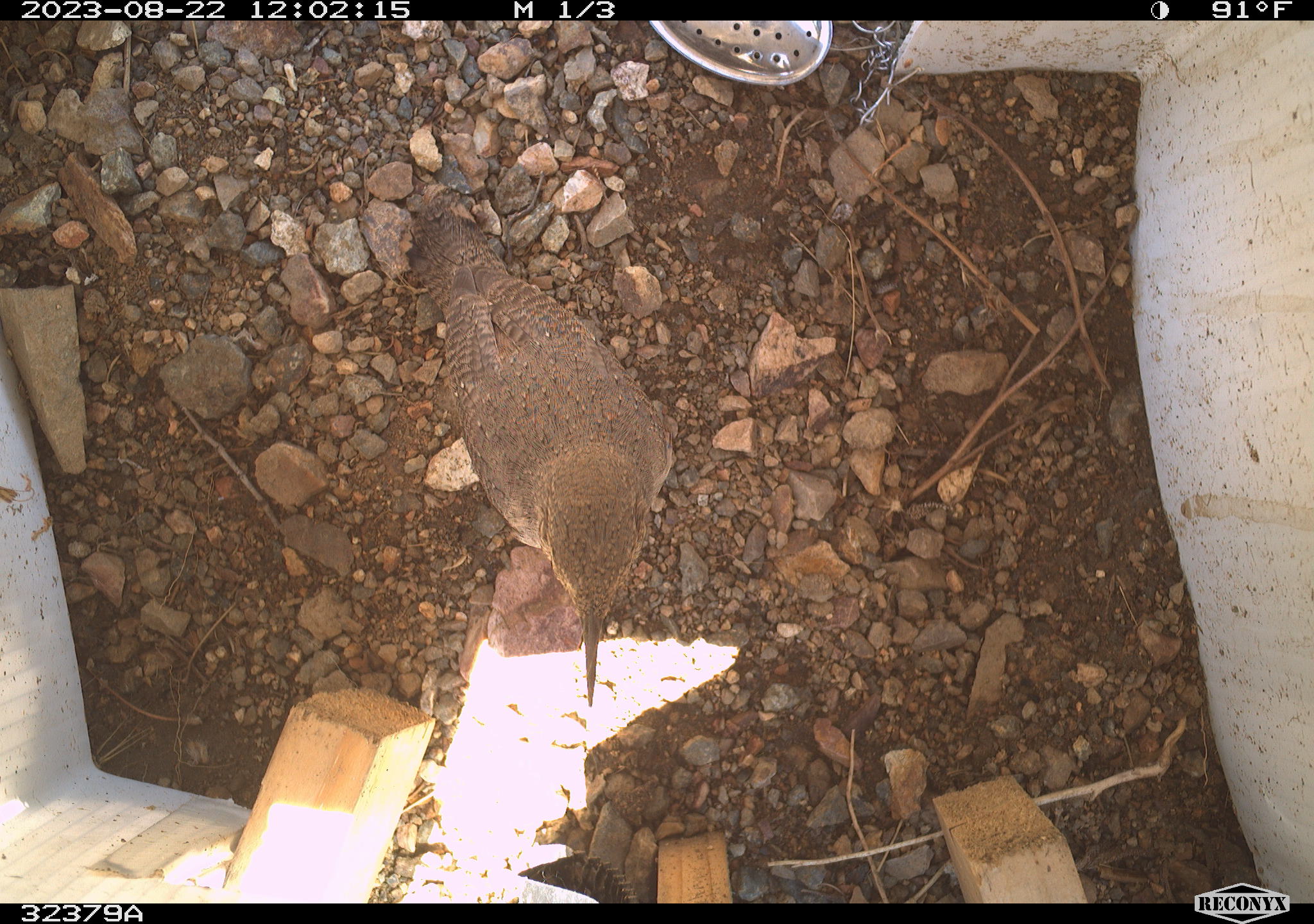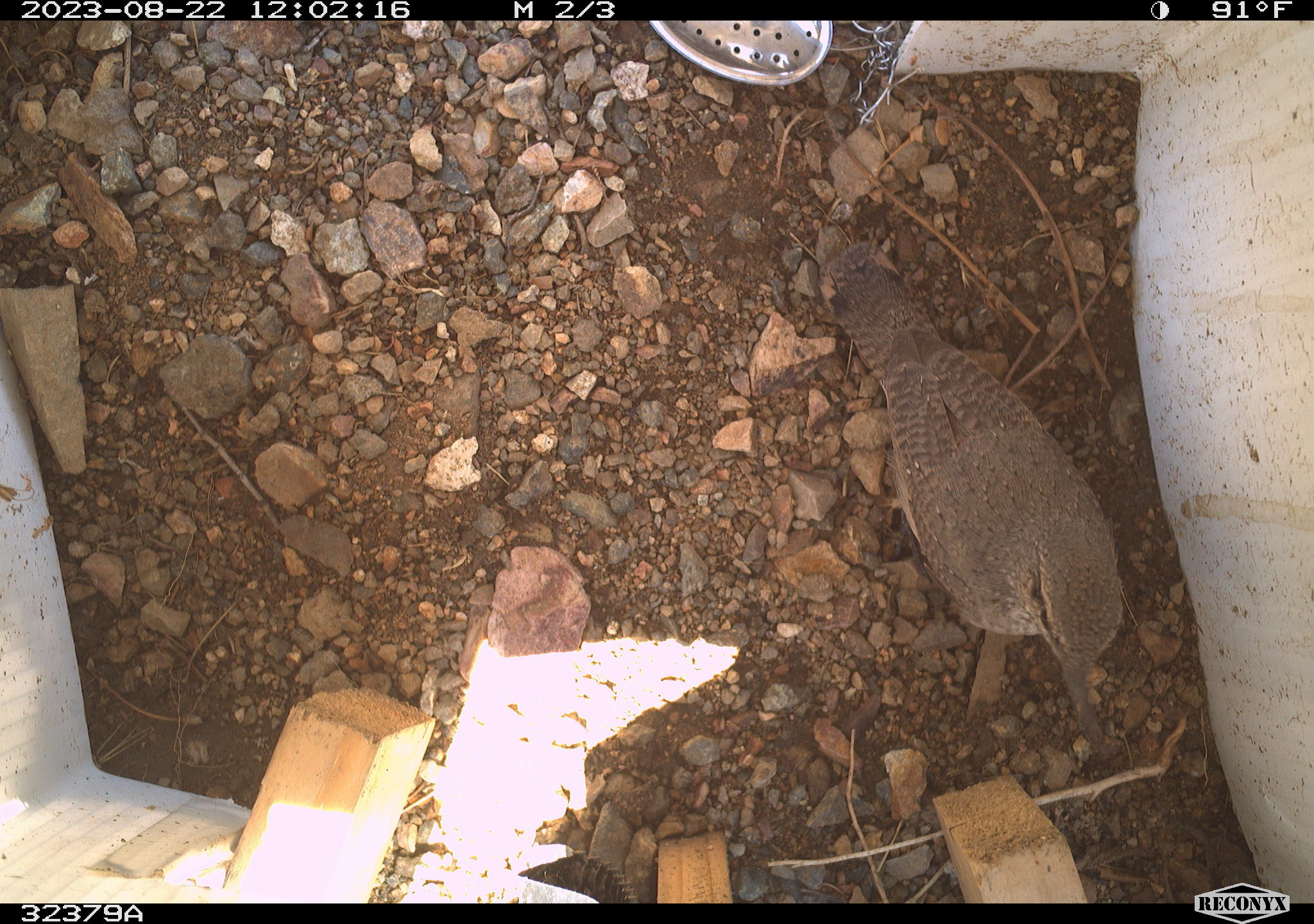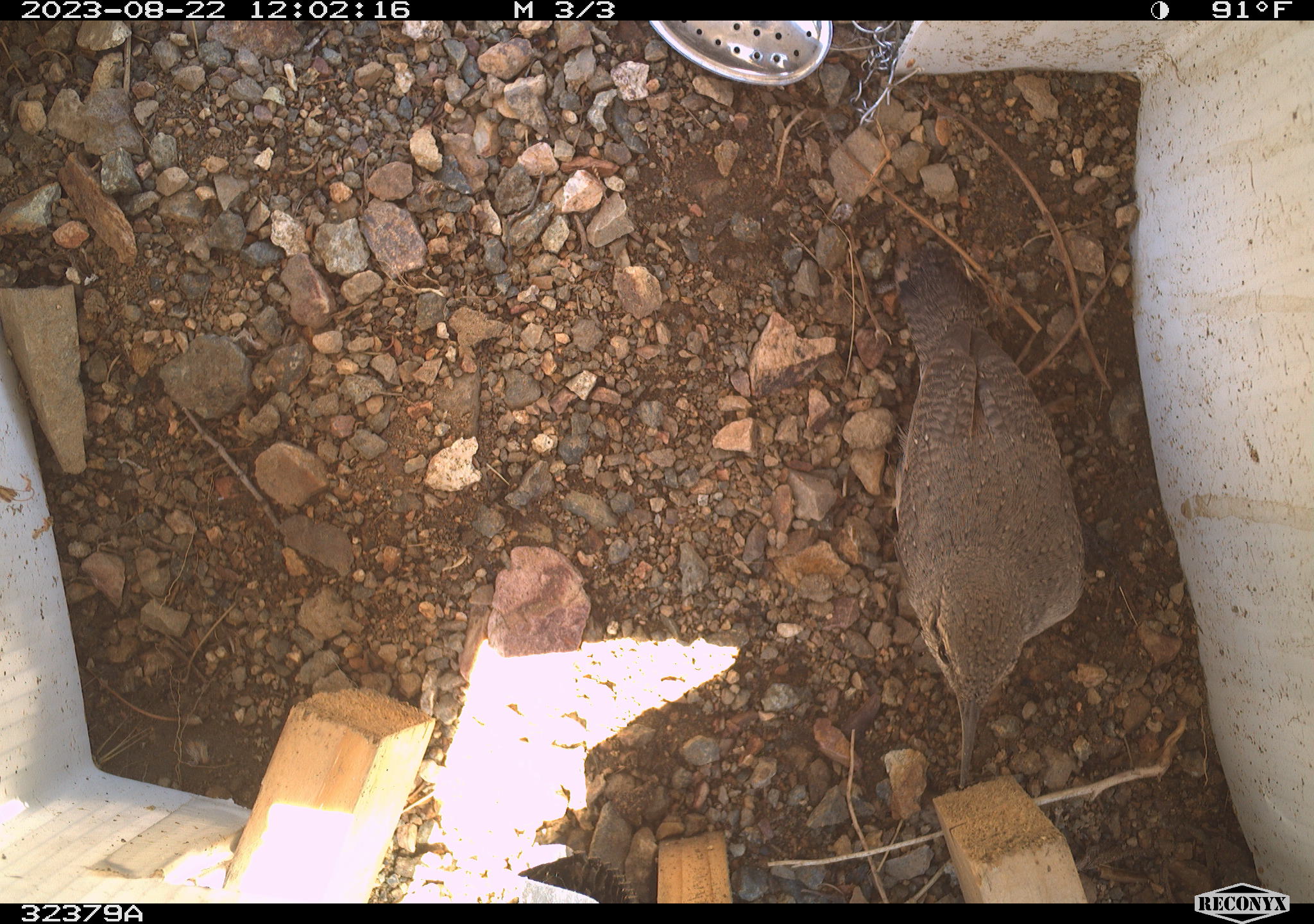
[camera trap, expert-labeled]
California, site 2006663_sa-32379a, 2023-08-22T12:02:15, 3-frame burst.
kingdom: Animalia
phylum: Chordata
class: Aves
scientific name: Aves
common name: bird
Bird (Aves).